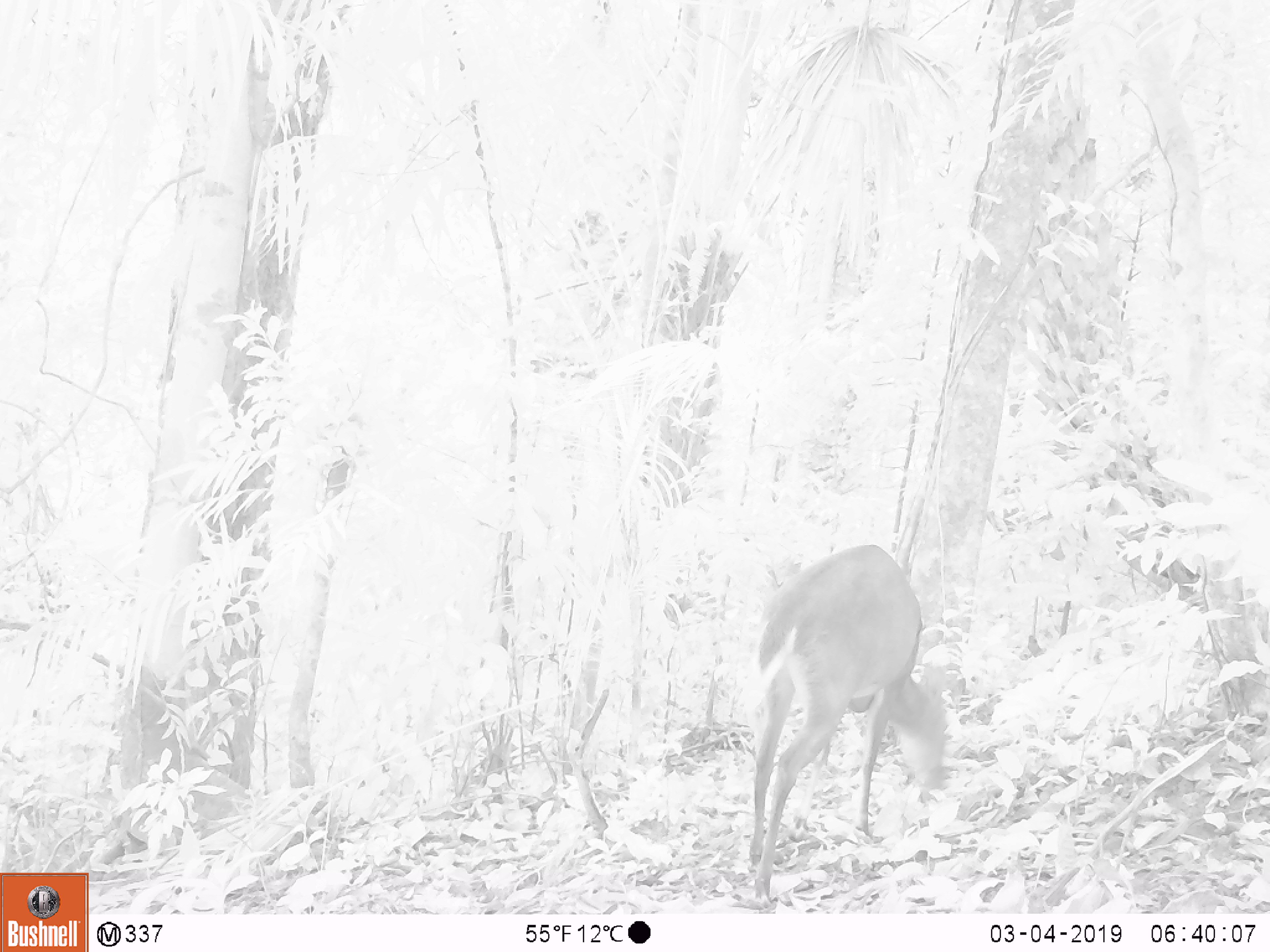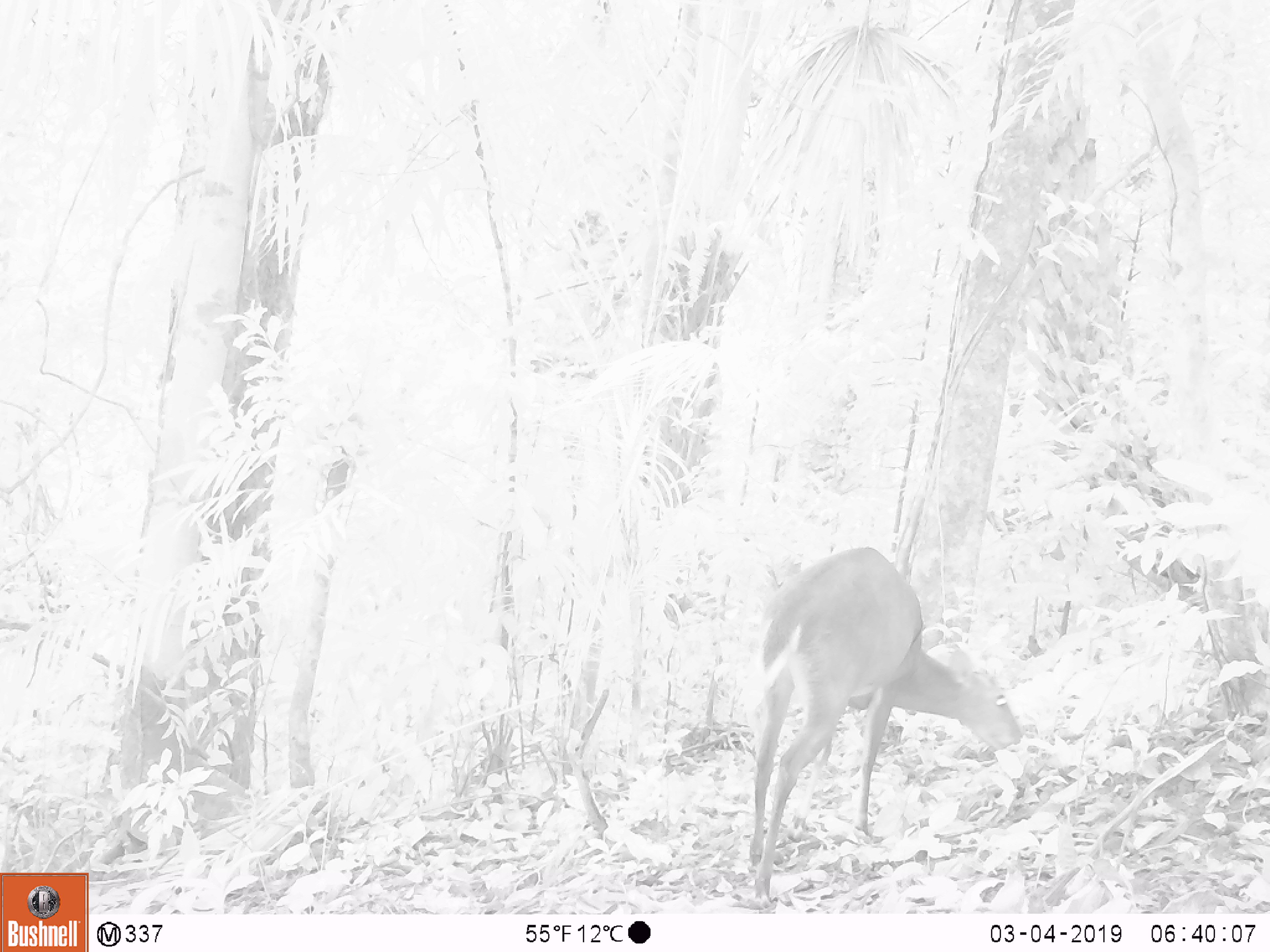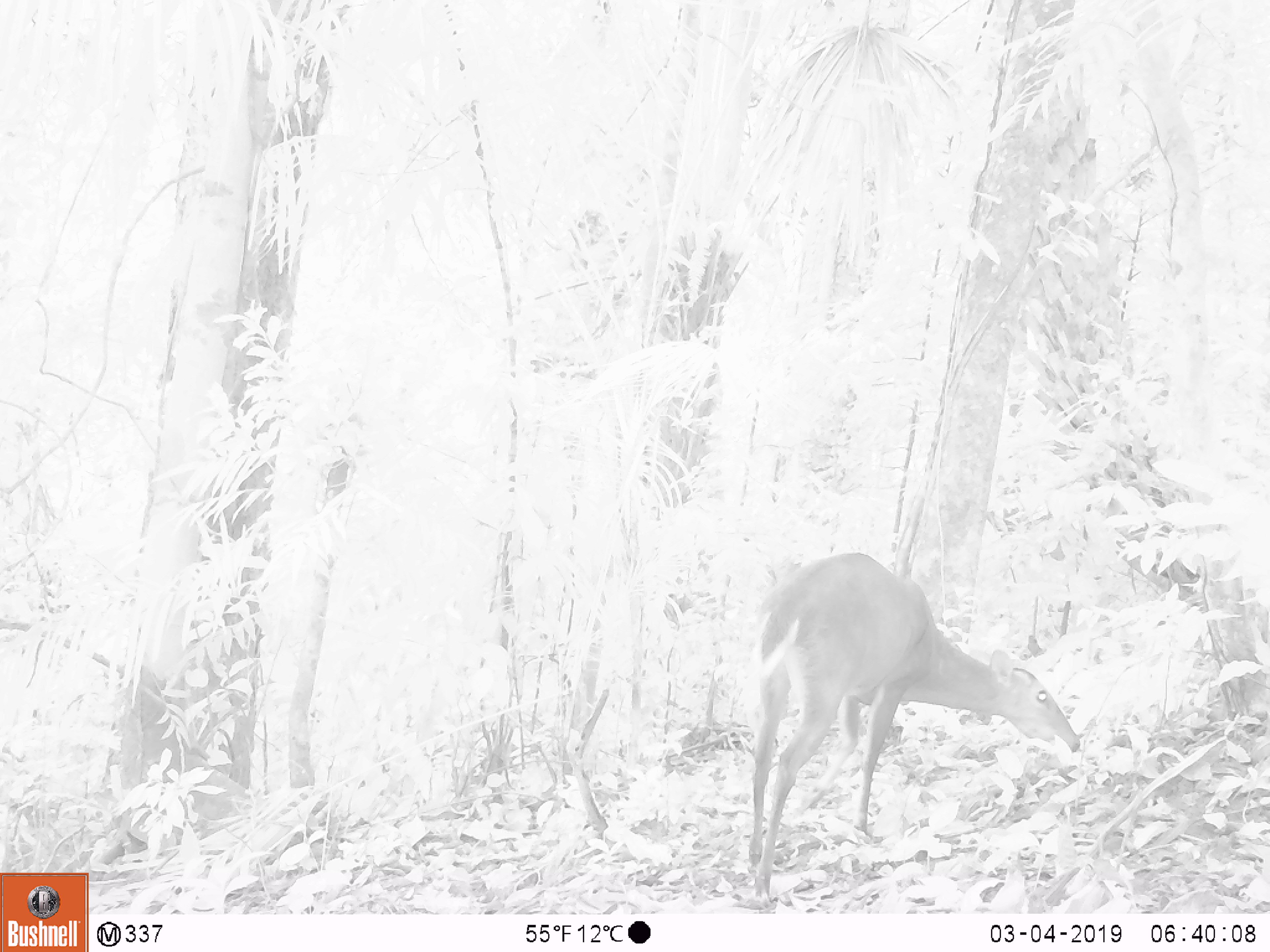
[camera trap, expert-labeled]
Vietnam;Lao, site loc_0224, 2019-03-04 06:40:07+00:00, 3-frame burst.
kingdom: Animalia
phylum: Chordata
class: Mammalia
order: Artiodactyla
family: Cervidae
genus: Muntiacus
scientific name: Muntiacus vuquangensis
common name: large-antlered muntjac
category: large antlered muntjac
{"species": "large antlered muntjac (large-antlered muntjac) (Muntiacus vuquangensis)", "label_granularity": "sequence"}